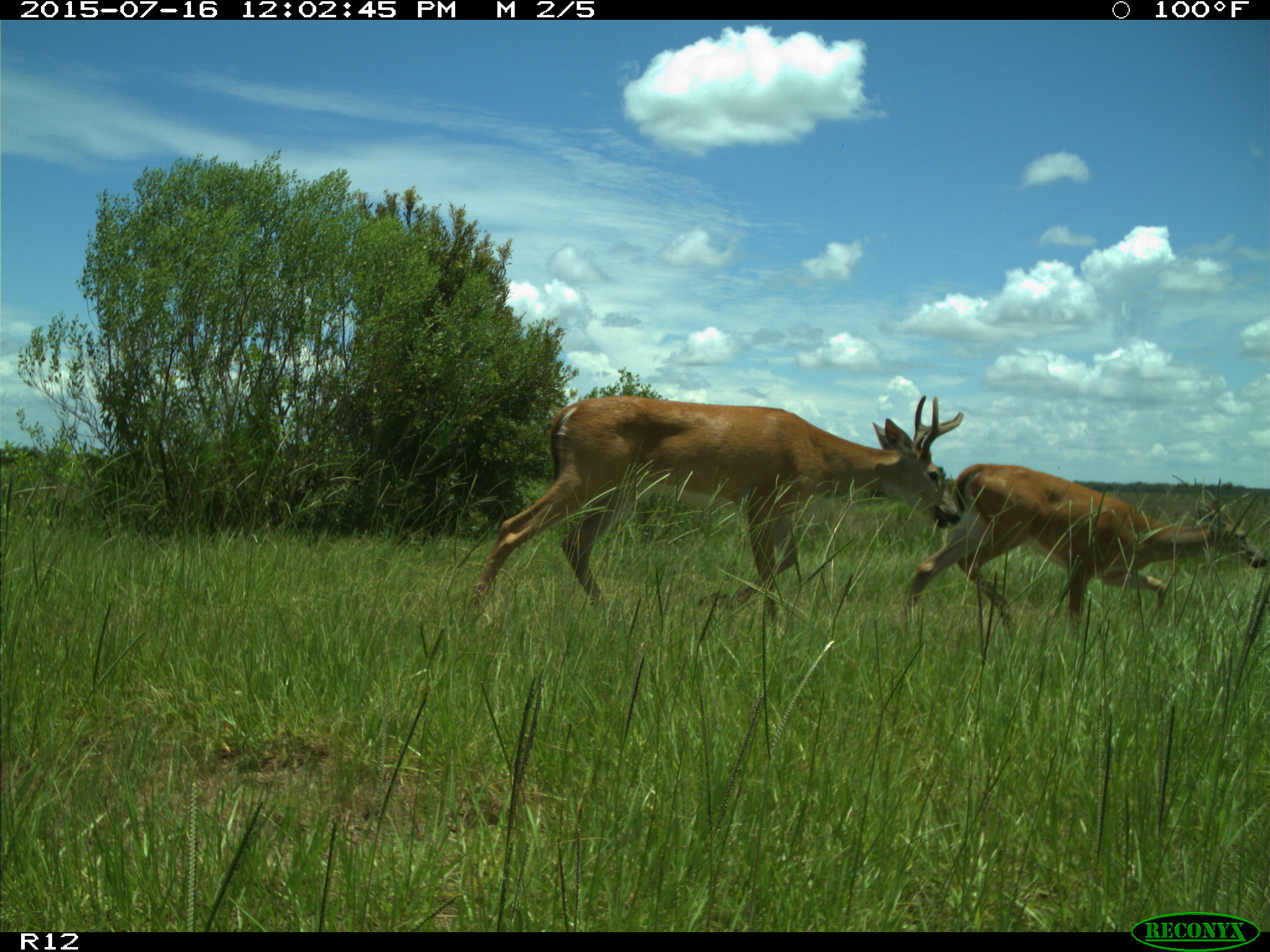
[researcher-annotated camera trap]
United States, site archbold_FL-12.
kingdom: Animalia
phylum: Chordata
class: Mammalia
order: Artiodactyla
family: Cervidae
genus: Odocoileus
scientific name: Odocoileus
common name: deer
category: unidentified deer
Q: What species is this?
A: Unidentified deer (deer) (Odocoileus).